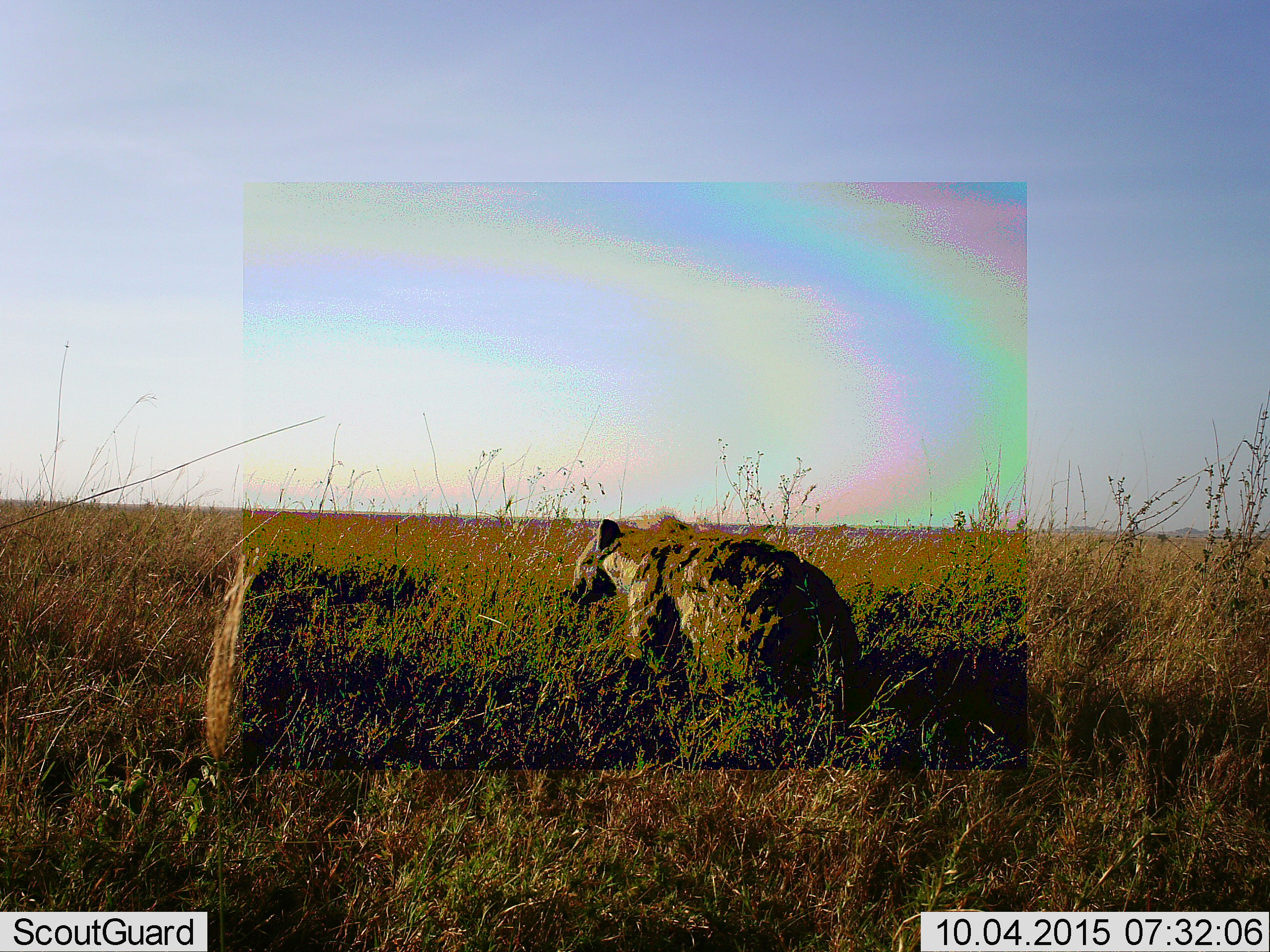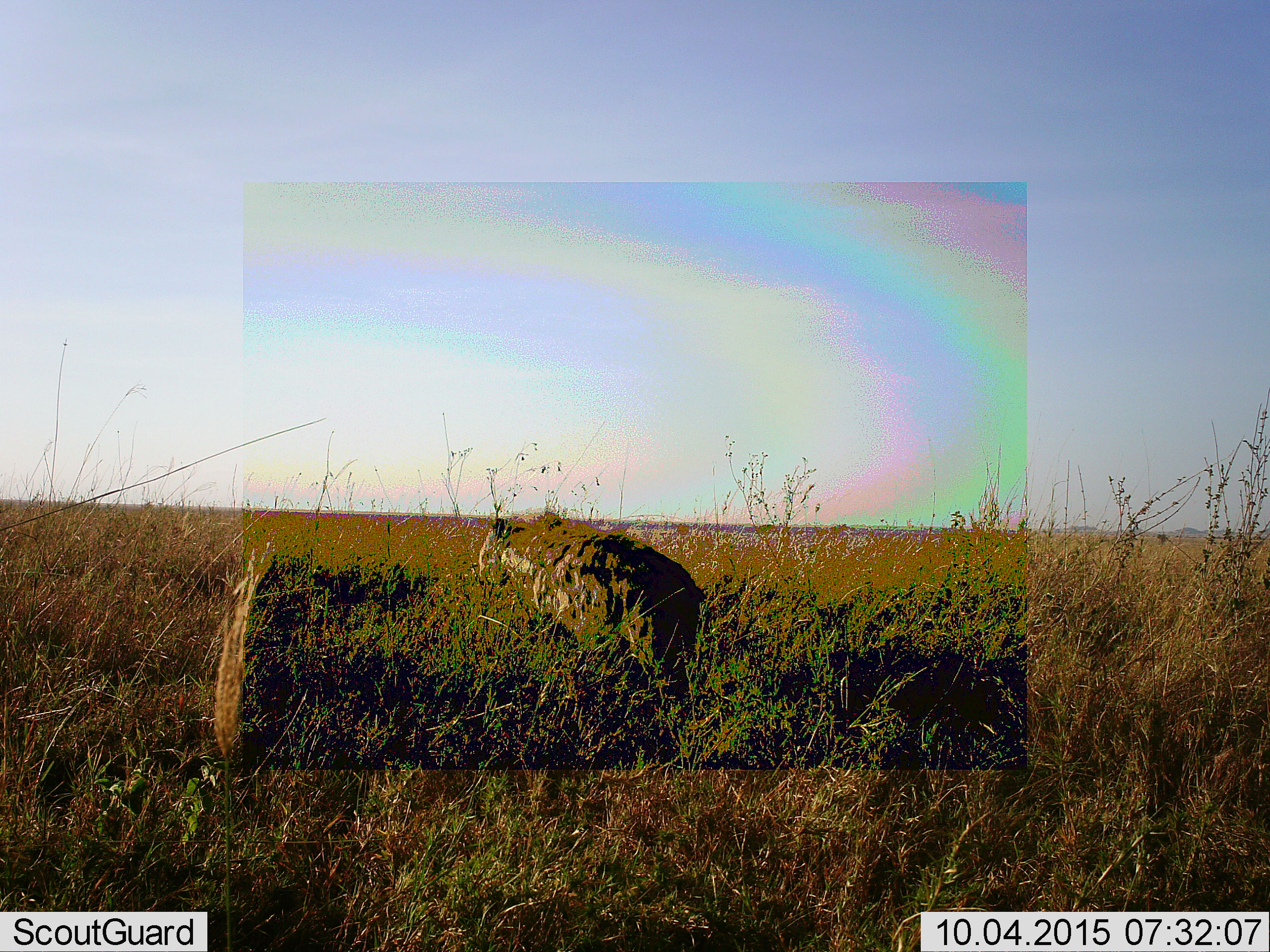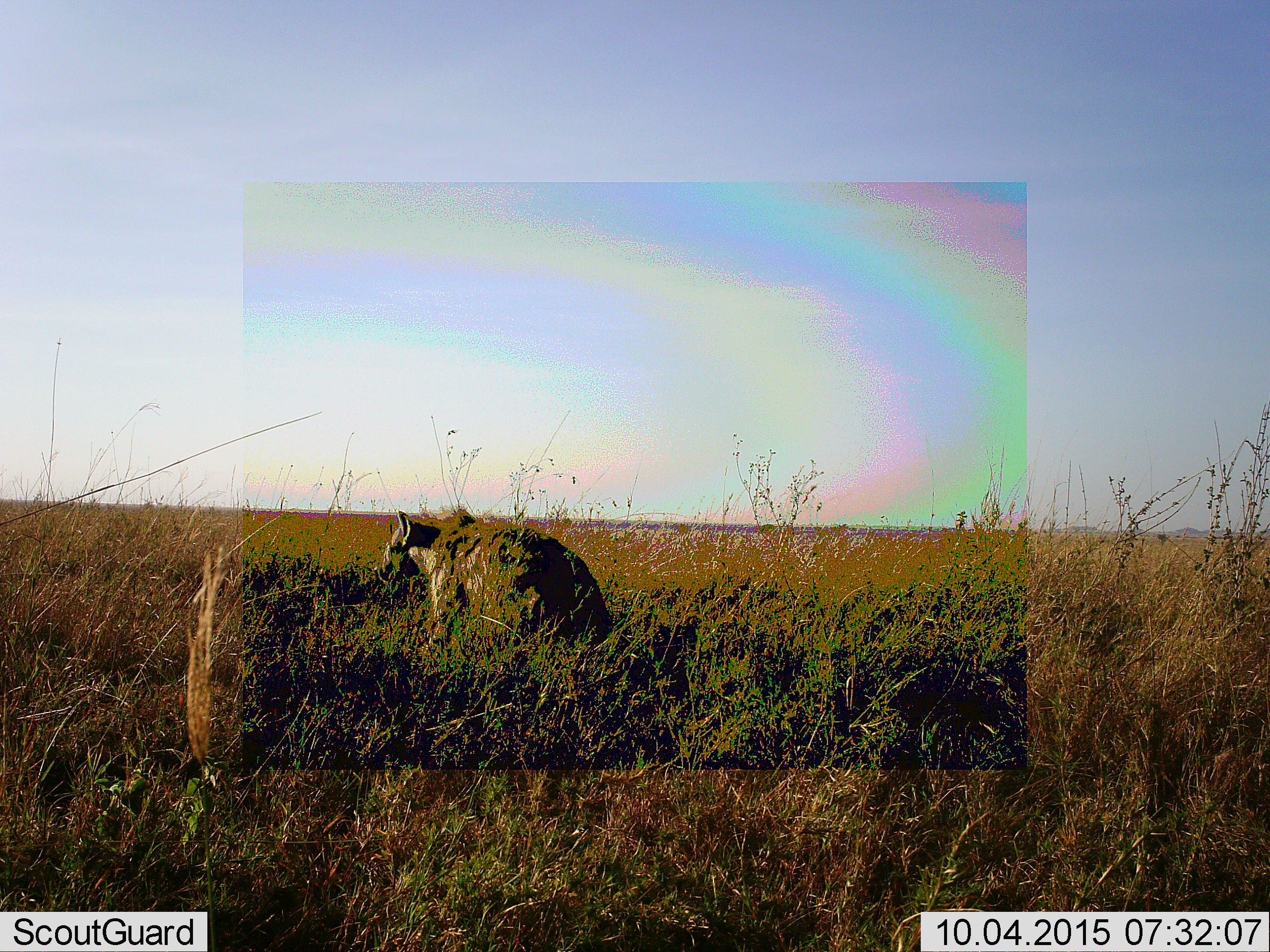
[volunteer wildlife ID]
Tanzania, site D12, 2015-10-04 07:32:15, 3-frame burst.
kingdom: Animalia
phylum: Chordata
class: Mammalia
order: Carnivora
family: Hyaenidae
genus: Crocuta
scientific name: Crocuta crocuta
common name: spotted hyena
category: hyenaspotted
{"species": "hyenaspotted (spotted hyena) (Crocuta crocuta)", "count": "1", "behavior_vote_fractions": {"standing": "21%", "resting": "0%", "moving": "86%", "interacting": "0%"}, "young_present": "0%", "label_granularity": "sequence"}